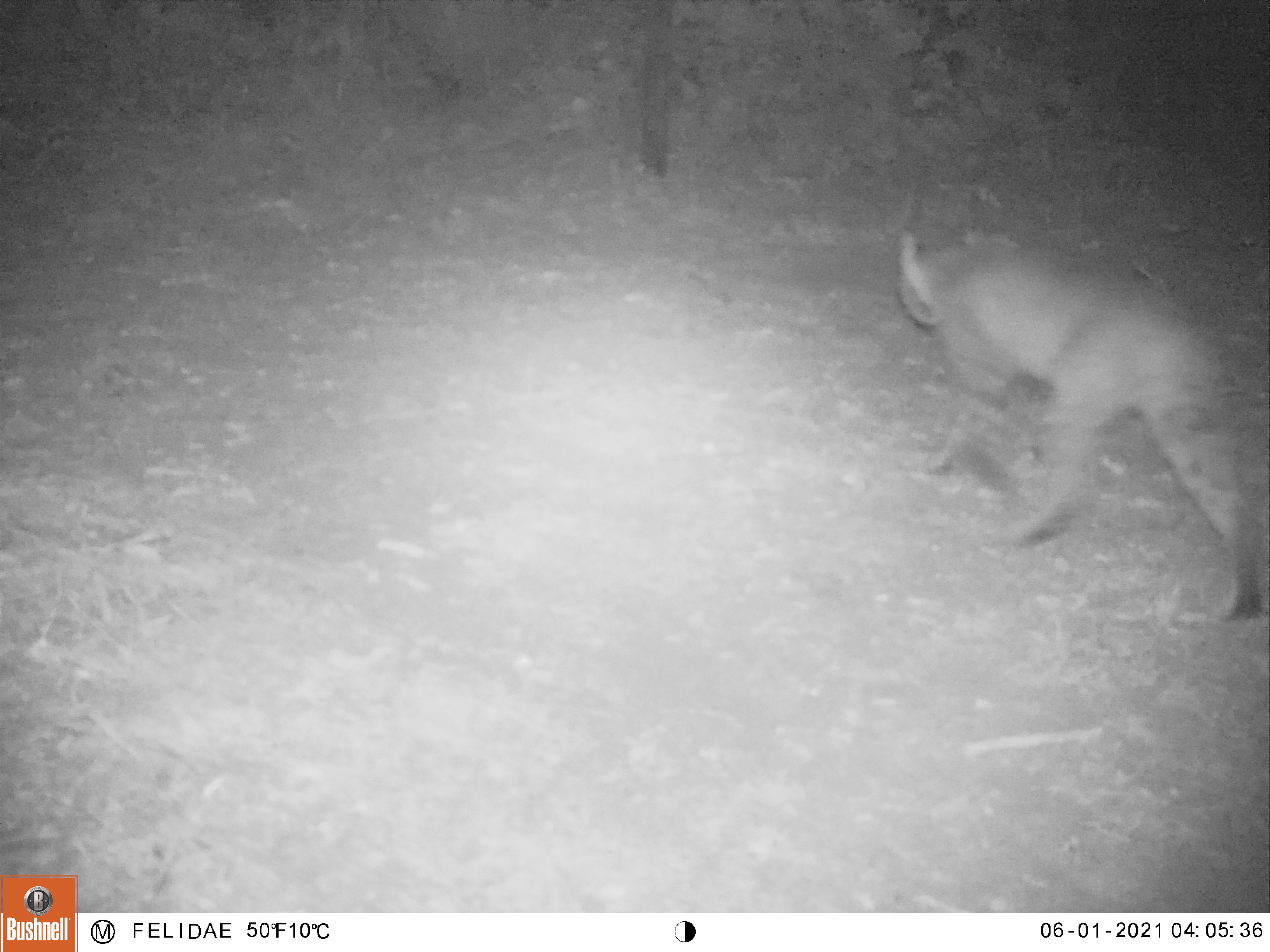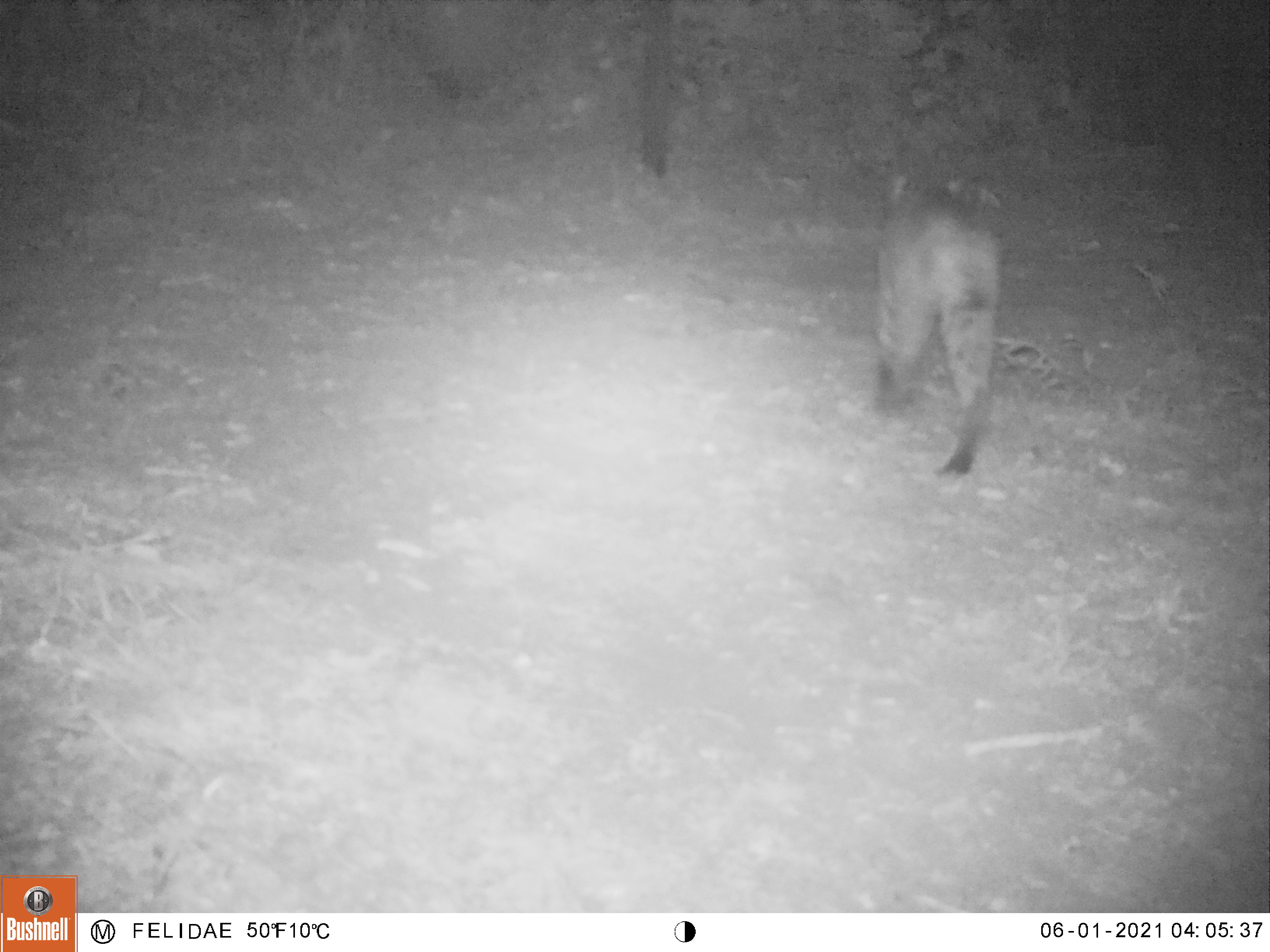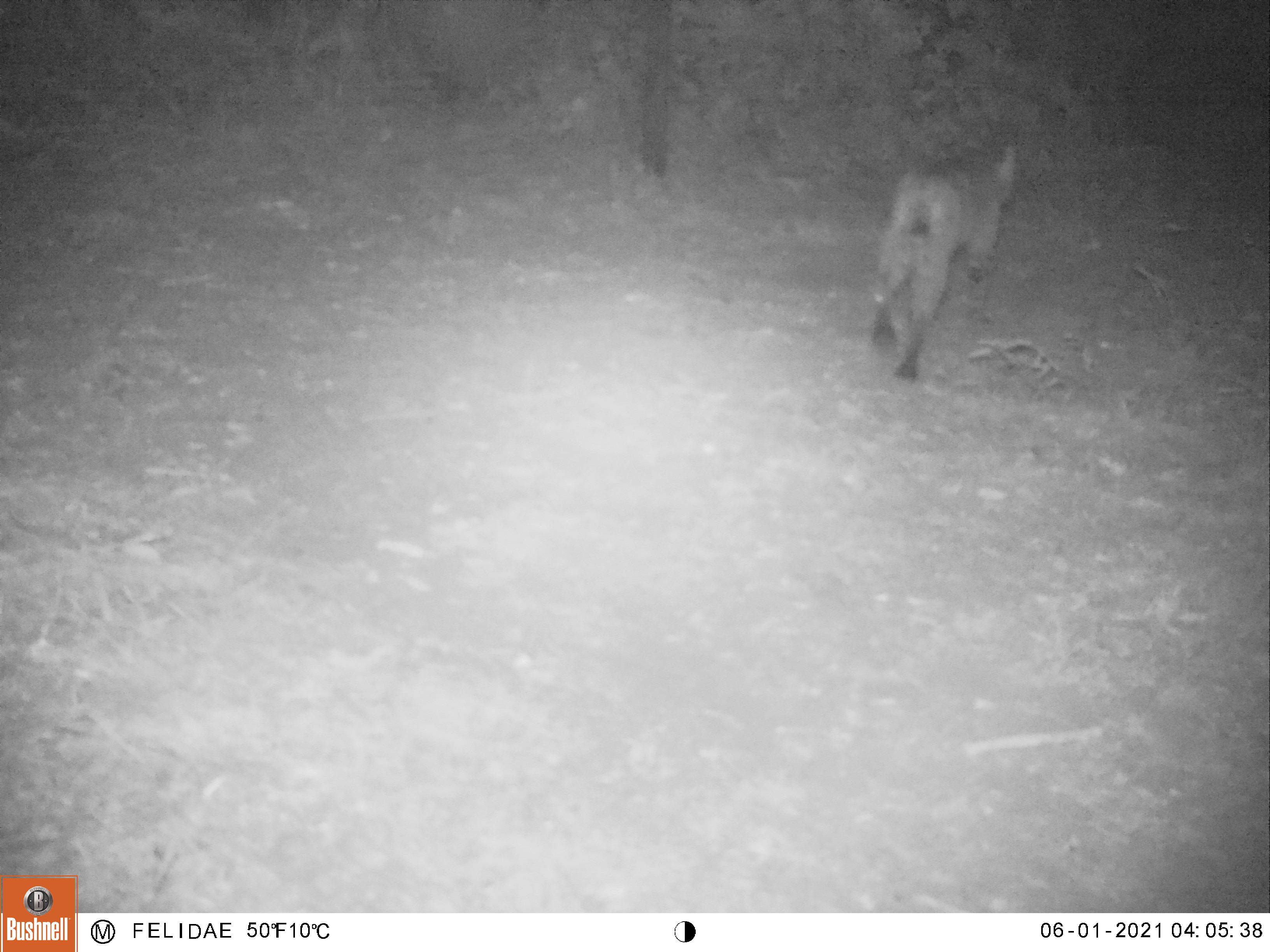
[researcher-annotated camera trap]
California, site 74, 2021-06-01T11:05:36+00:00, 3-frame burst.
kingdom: Animalia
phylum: Chordata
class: Mammalia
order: Carnivora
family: Felidae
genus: Lynx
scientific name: Lynx rufus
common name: bobcat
Bobcat (Lynx rufus).